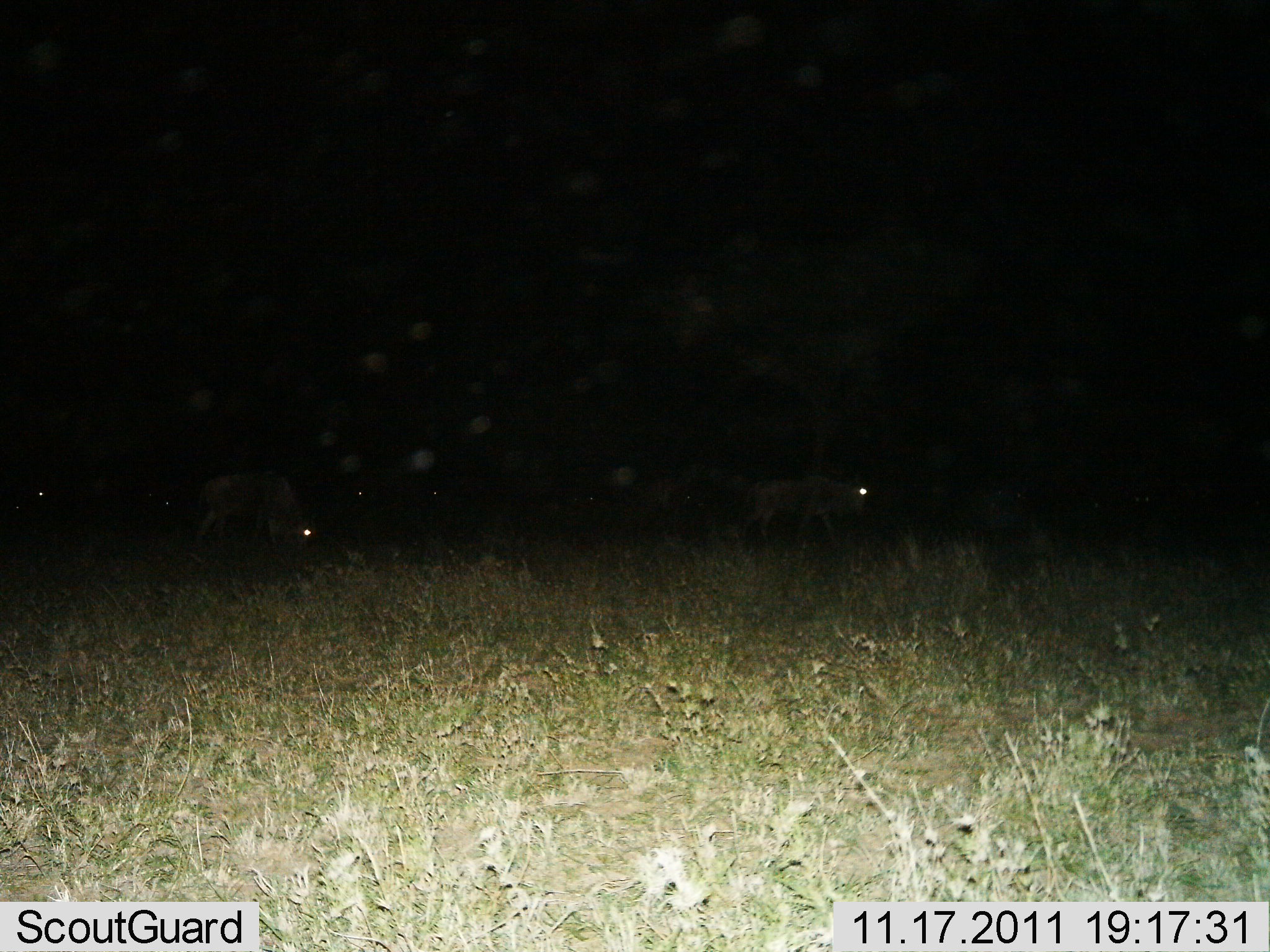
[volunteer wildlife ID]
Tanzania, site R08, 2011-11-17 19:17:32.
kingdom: Animalia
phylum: Chordata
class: Mammalia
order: Artiodactyla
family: Bovidae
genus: Connochaetes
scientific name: Connochaetes taurinus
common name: blue wildebeest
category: wildebeest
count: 2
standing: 29%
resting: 0%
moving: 86%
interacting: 0%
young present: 0%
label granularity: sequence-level